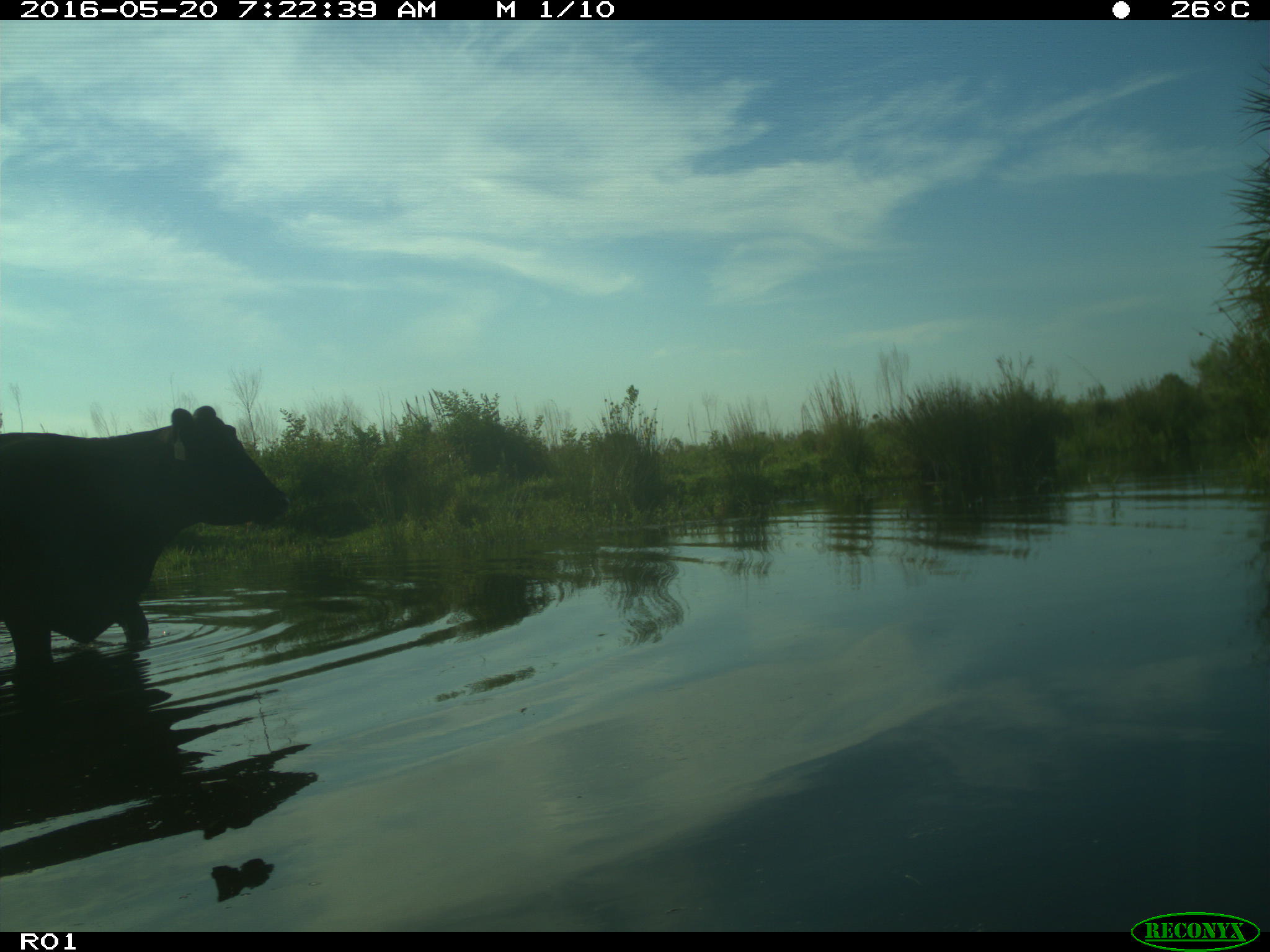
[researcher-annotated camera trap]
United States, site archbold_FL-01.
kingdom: Animalia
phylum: Chordata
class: Mammalia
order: Artiodactyla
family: Bovidae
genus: Bos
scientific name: Bos taurus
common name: domestic cow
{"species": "Bos taurus (domestic cow)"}